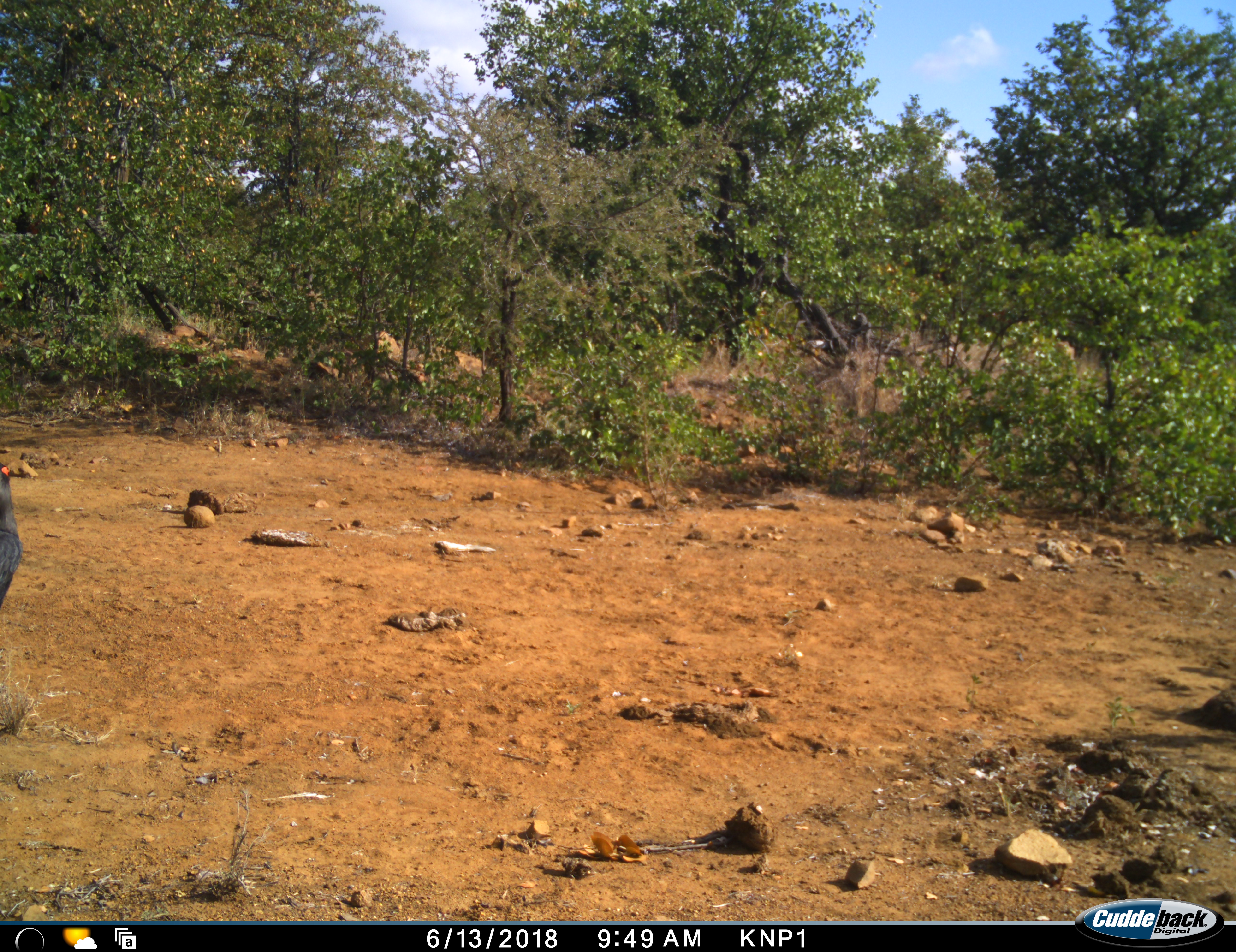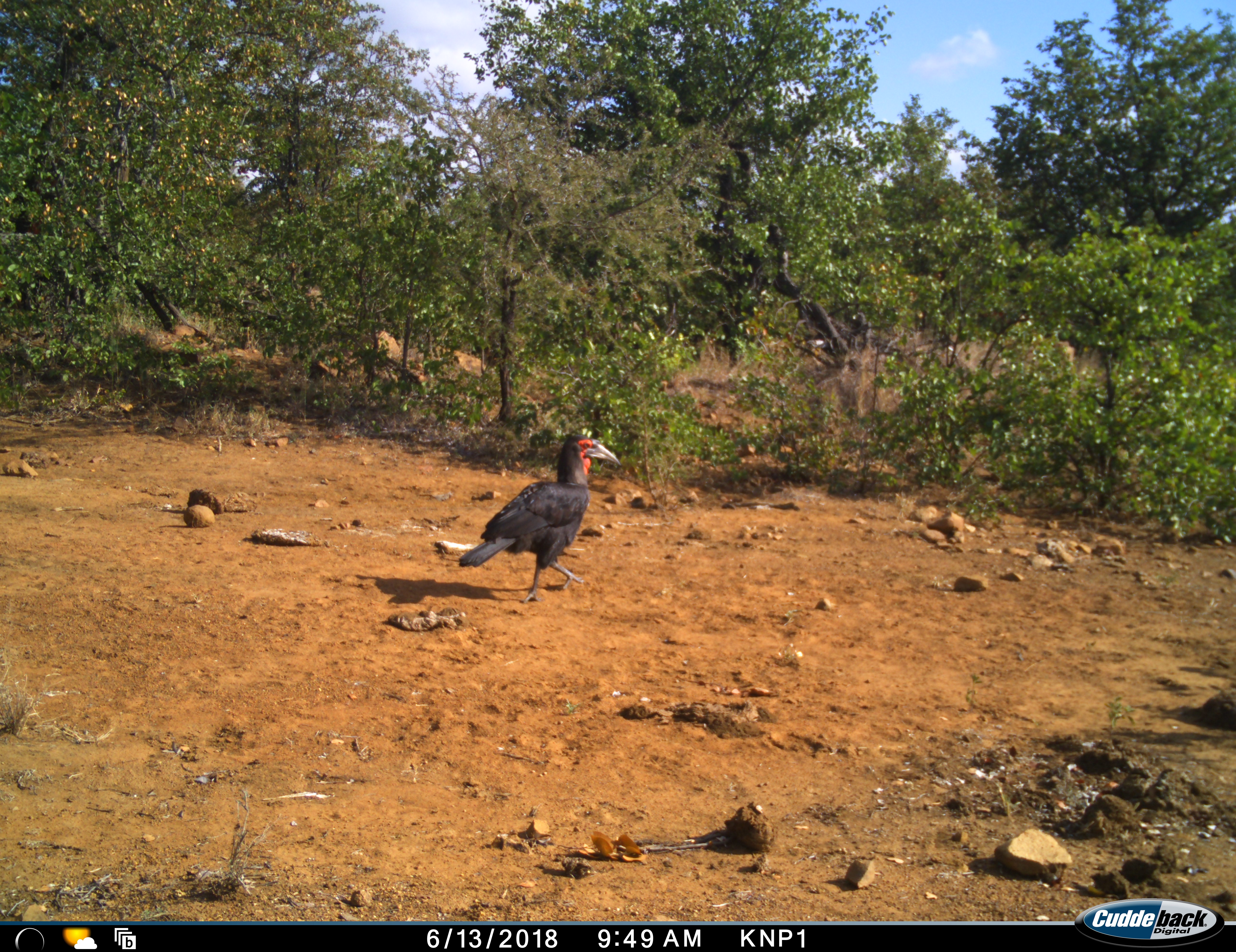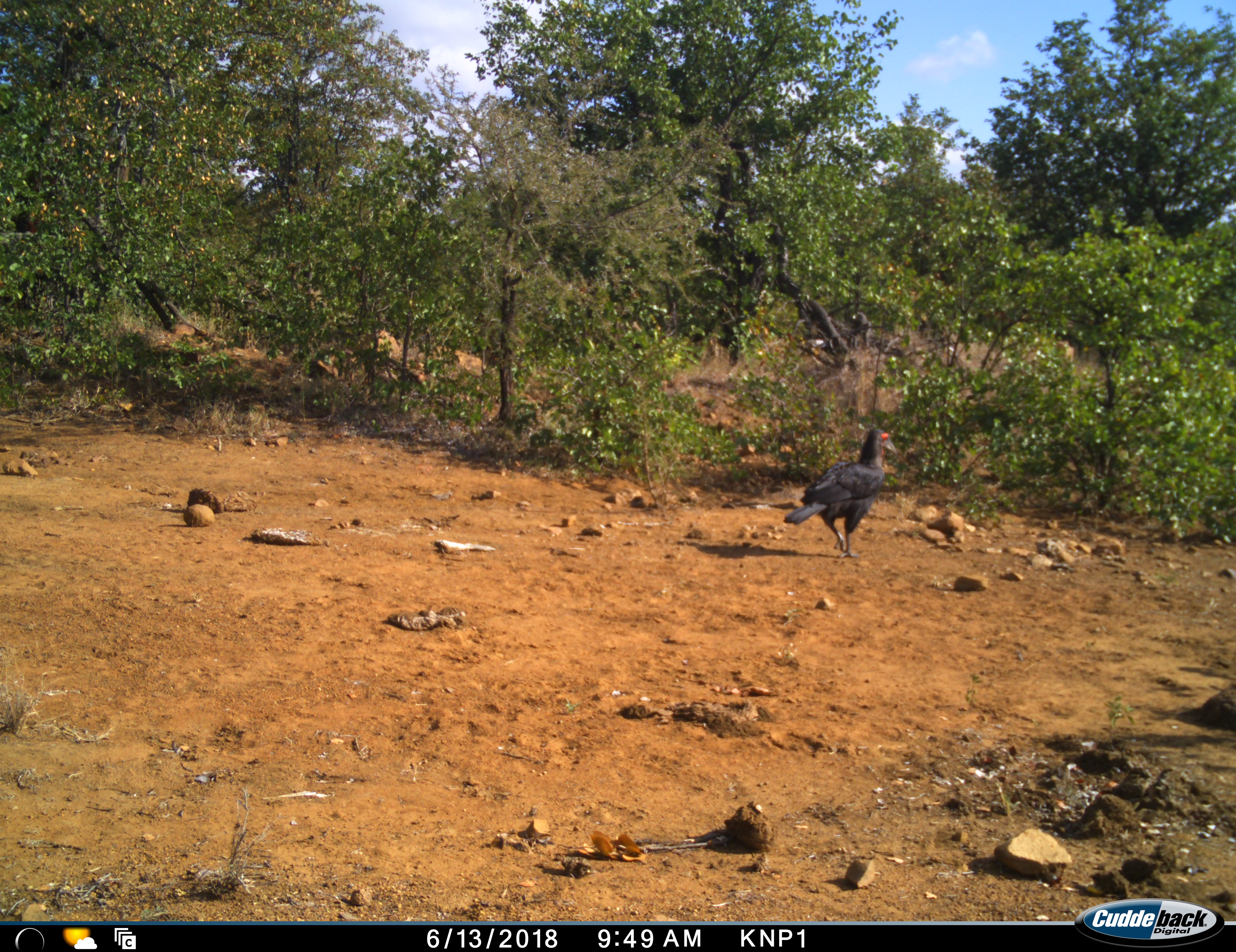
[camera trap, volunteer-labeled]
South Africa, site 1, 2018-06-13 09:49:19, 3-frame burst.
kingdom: Animalia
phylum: Chordata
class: Aves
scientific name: Aves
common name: bird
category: birdother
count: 1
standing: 0%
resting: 0%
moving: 100%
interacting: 0%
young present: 0%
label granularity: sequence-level